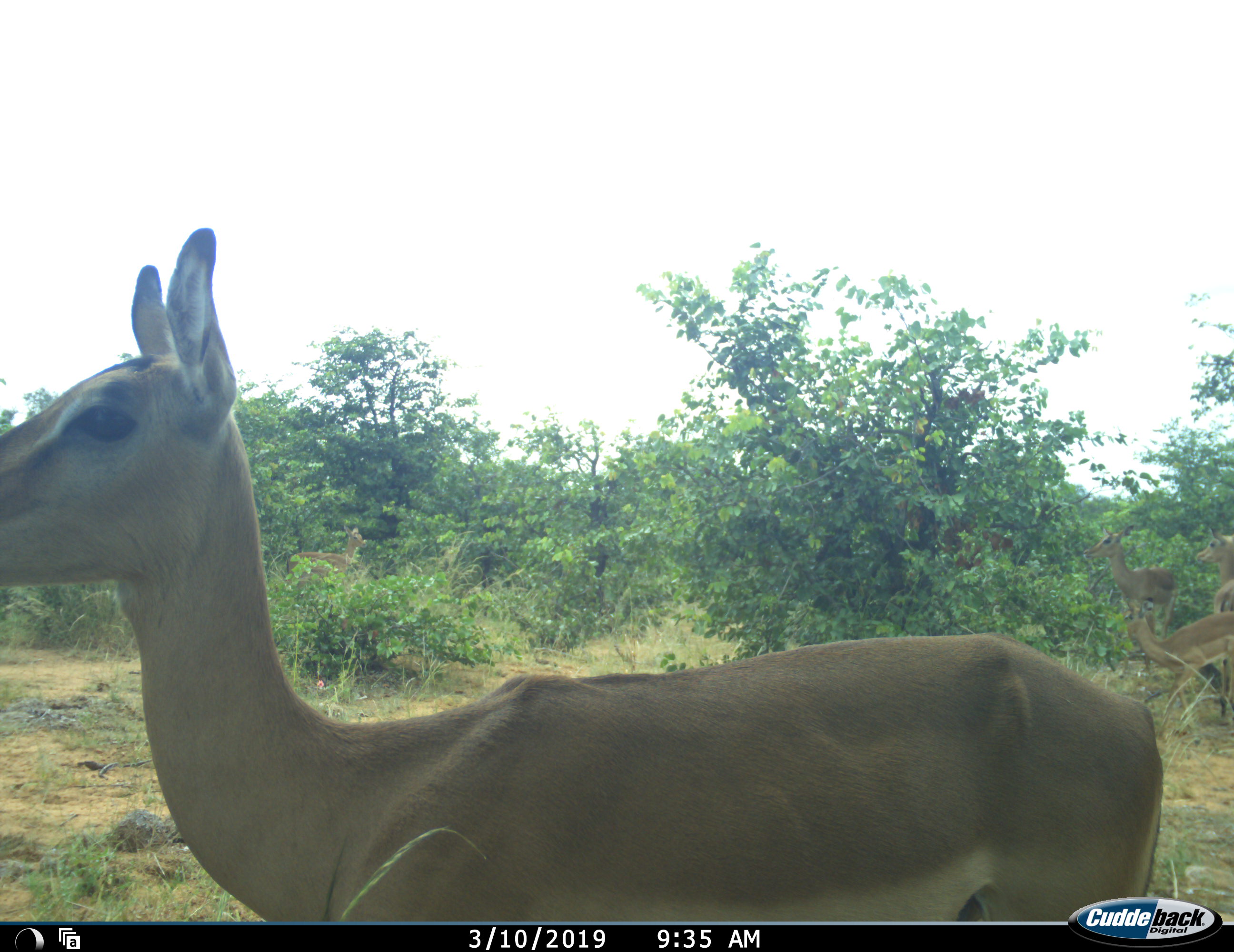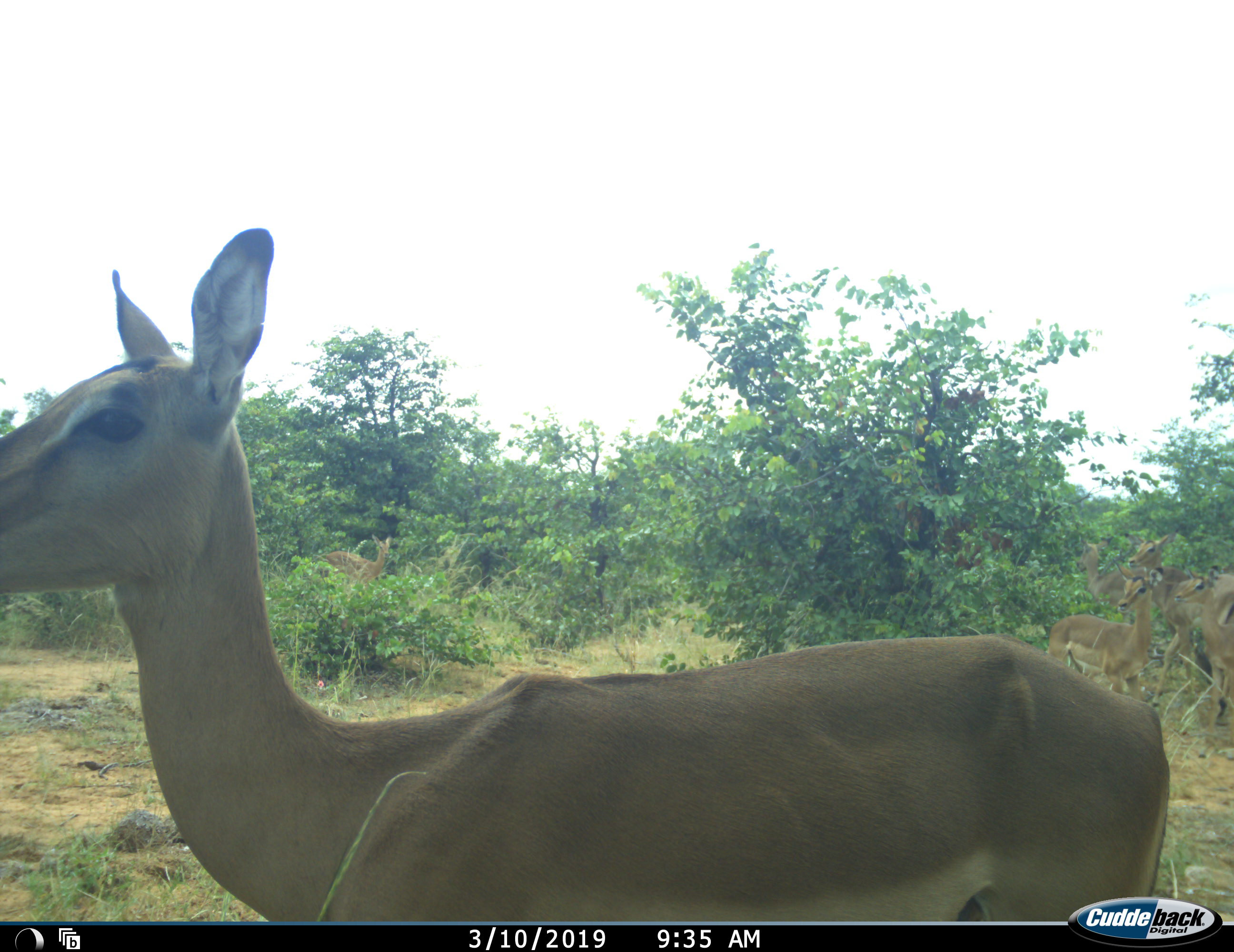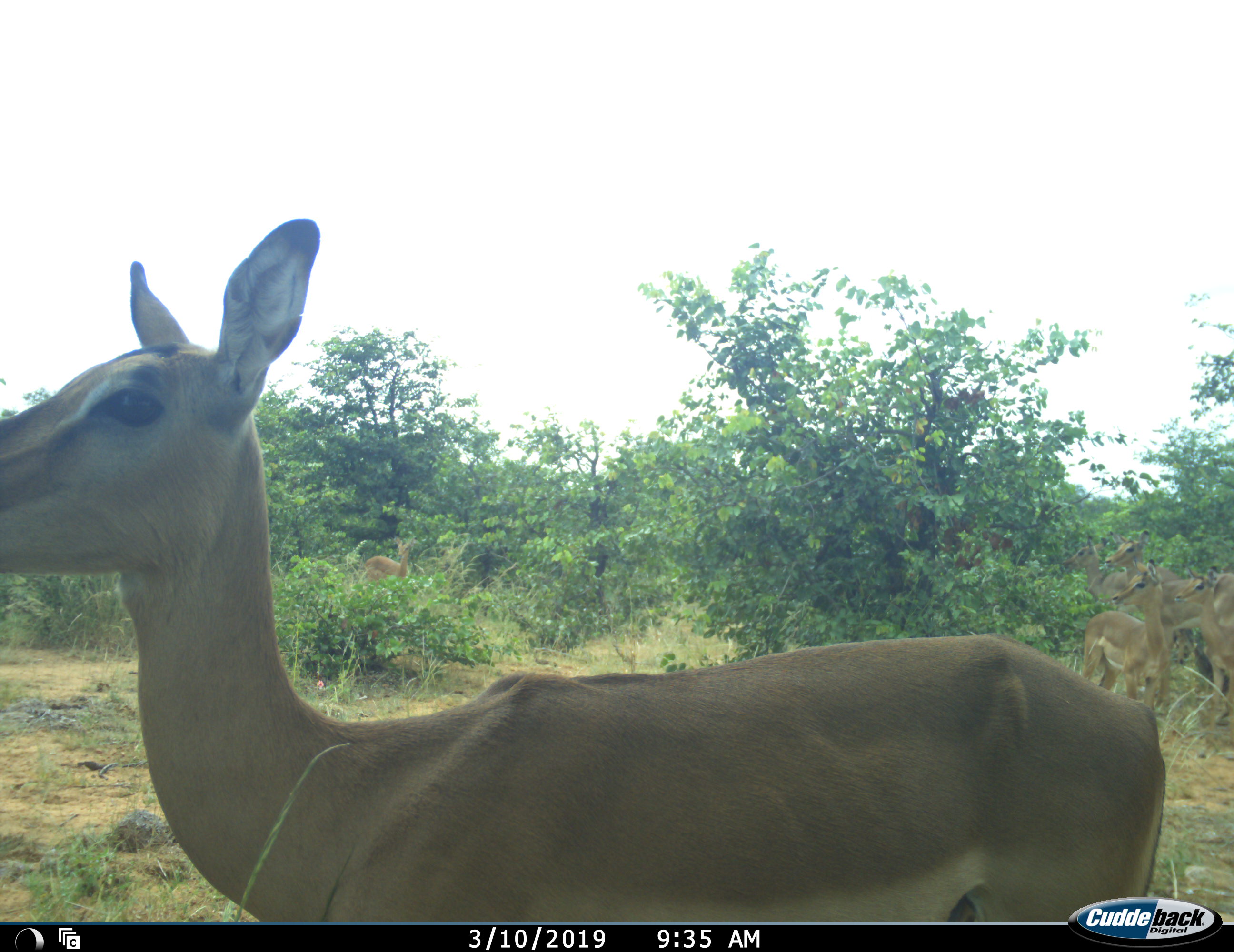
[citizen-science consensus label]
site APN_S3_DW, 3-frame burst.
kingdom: Animalia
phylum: Chordata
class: Mammalia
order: Artiodactyla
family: Bovidae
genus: Aepyceros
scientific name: Aepyceros melampus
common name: impala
Impala (Aepyceros melampus), count 6. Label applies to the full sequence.